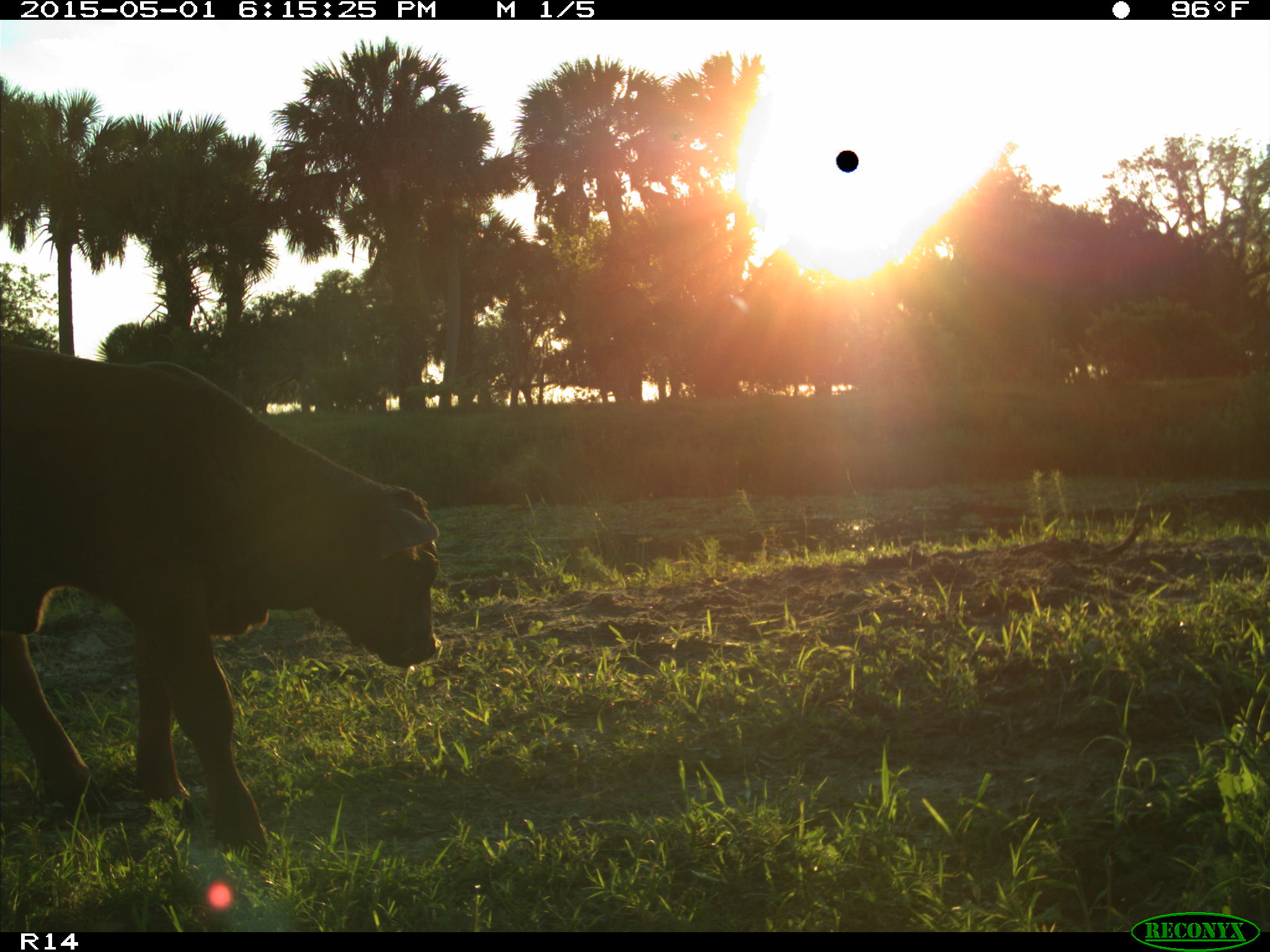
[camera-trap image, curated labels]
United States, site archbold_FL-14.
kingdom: Animalia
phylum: Chordata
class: Mammalia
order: Artiodactyla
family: Bovidae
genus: Bos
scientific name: Bos taurus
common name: domestic cow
Bos taurus (domestic cow).